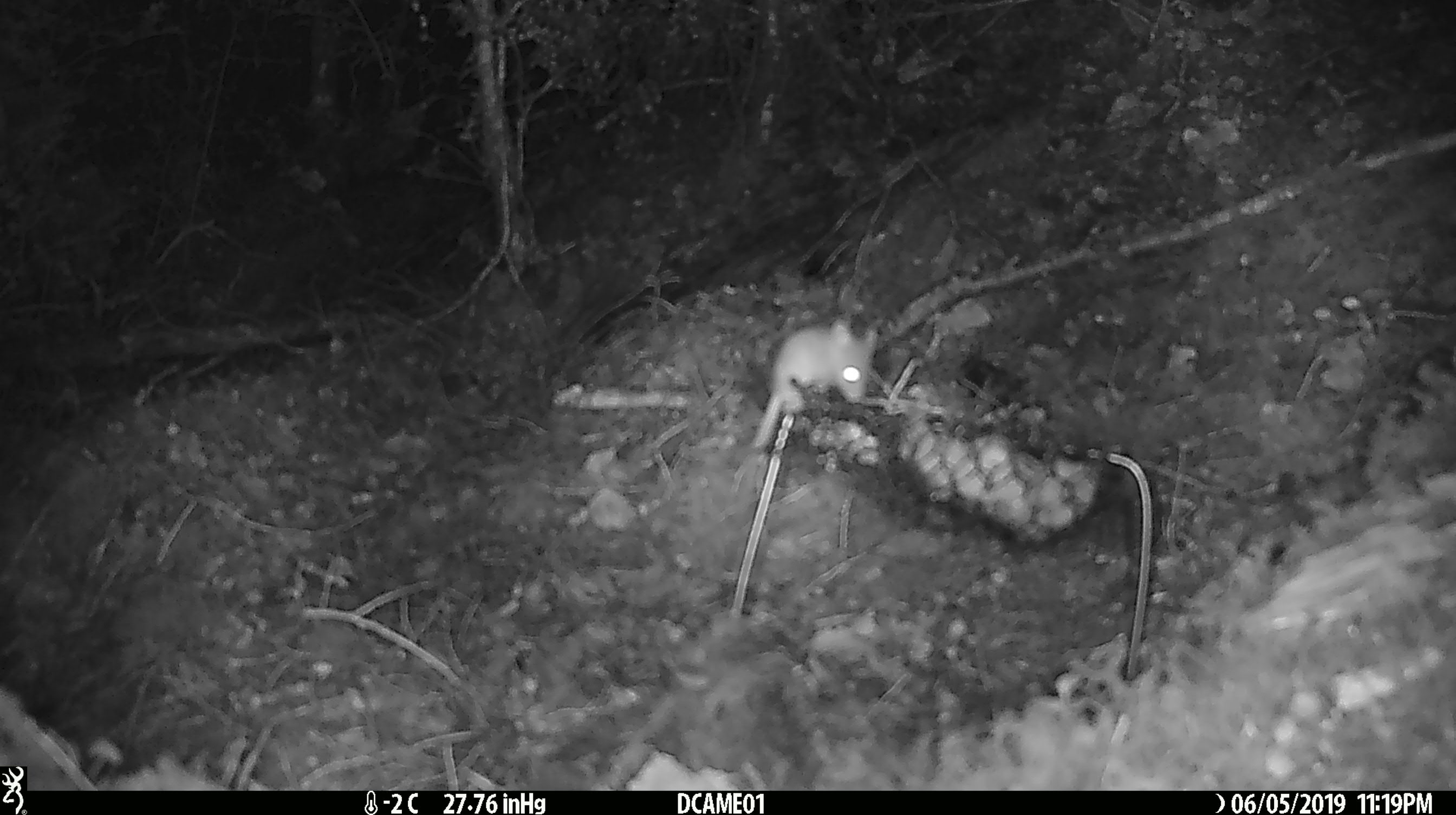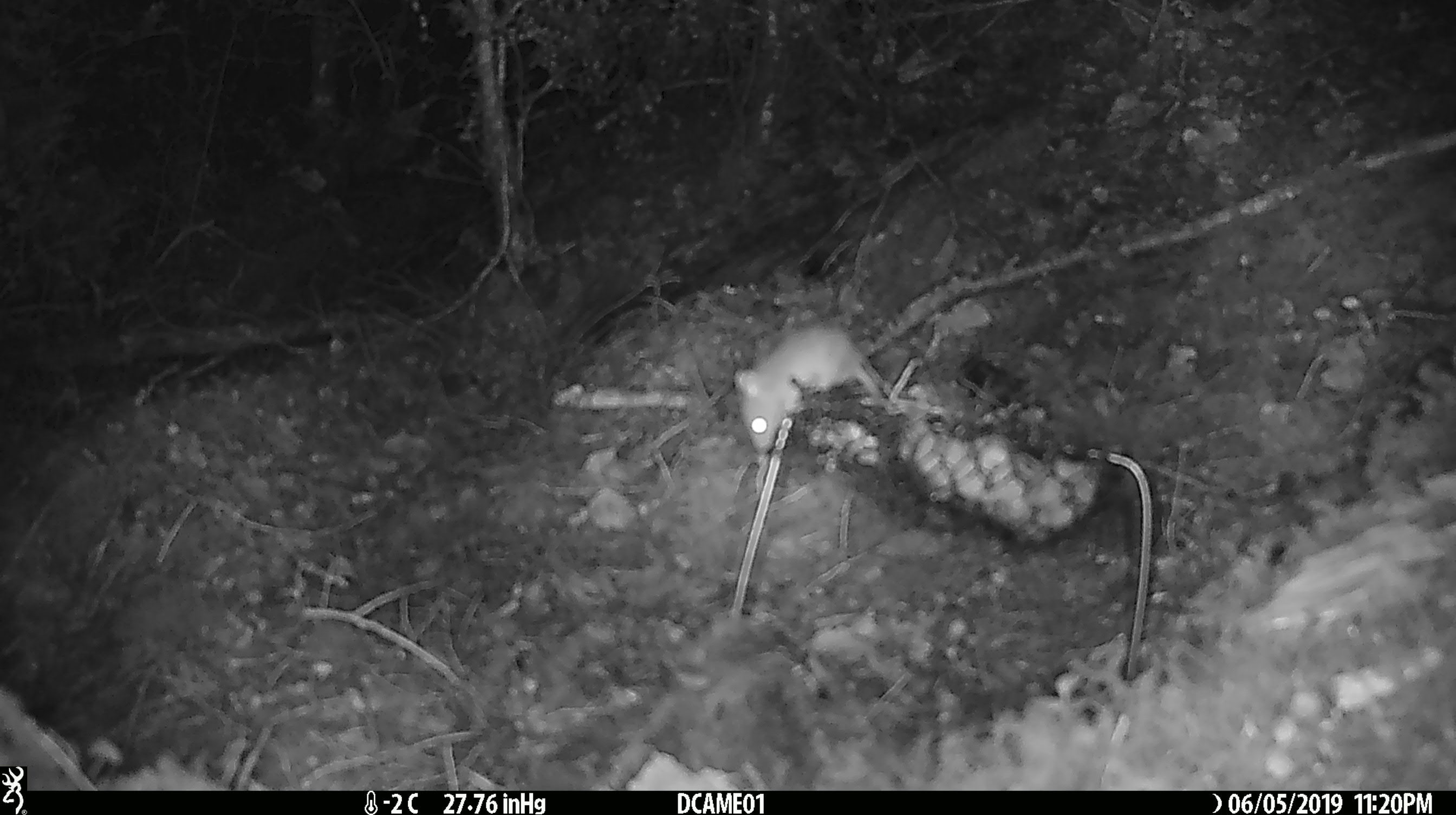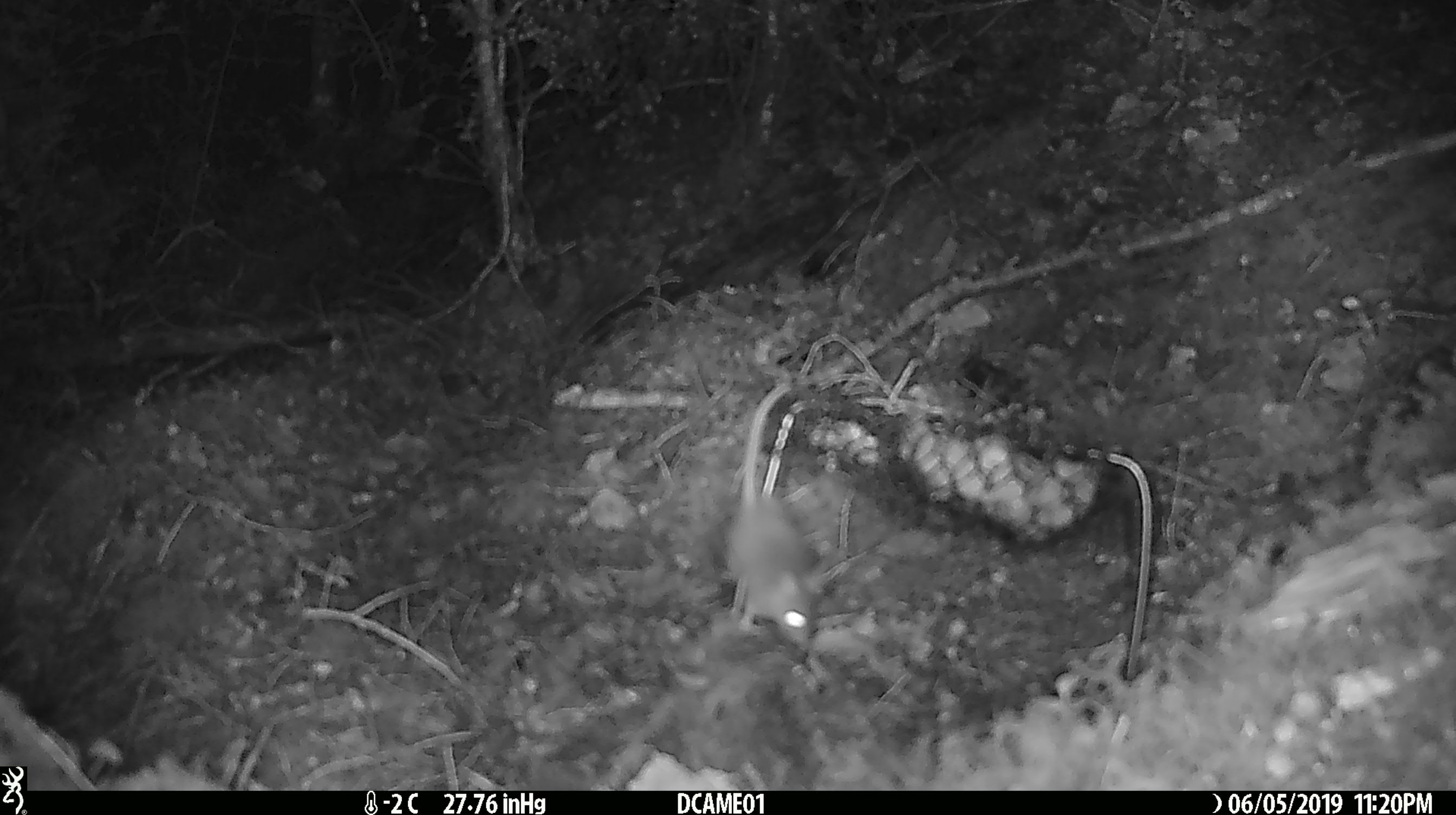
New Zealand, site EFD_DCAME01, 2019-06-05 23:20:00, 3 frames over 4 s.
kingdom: Animalia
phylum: Chordata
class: Mammalia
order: Rodentia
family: Muridae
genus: Mus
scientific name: Mus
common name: mouse